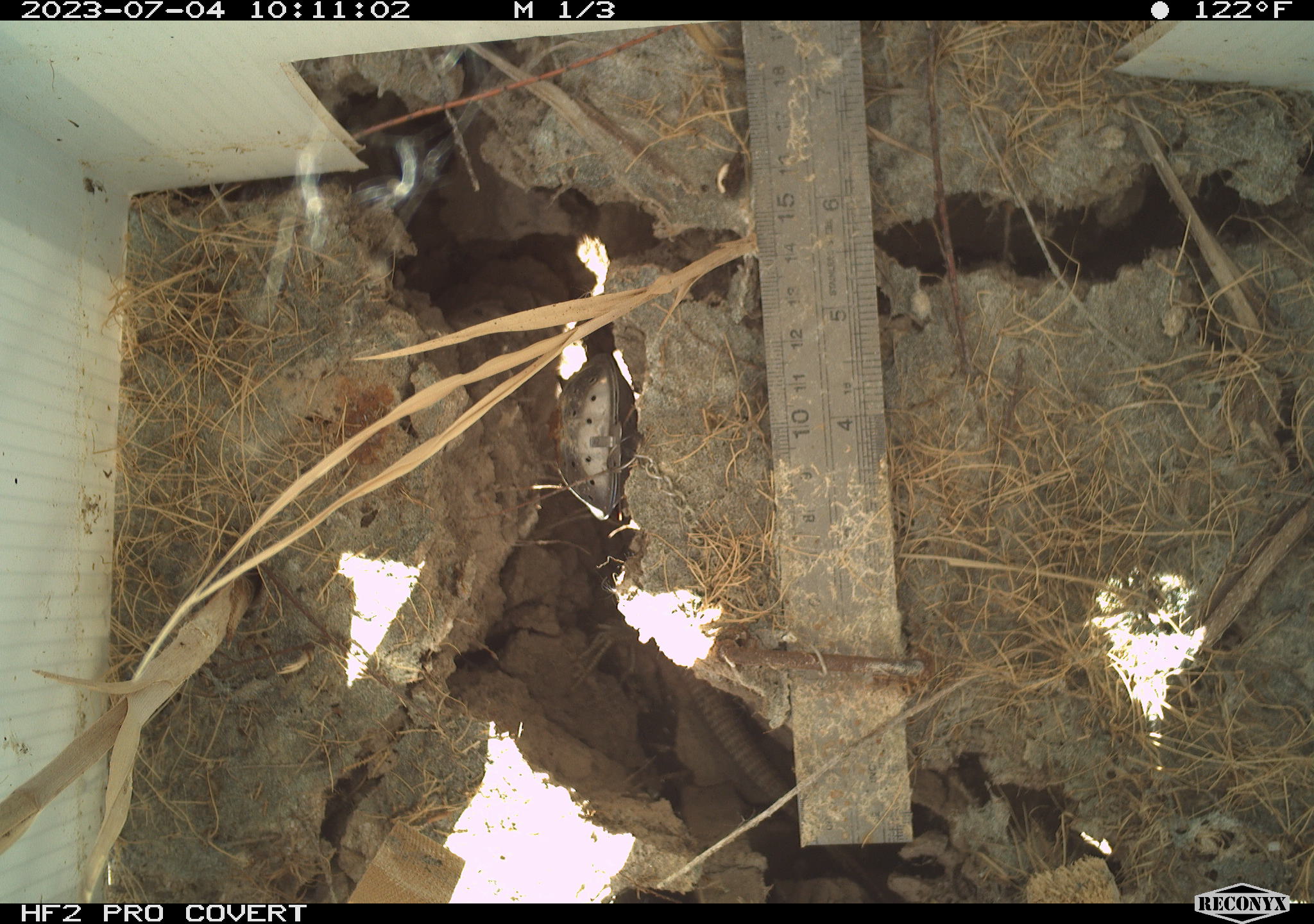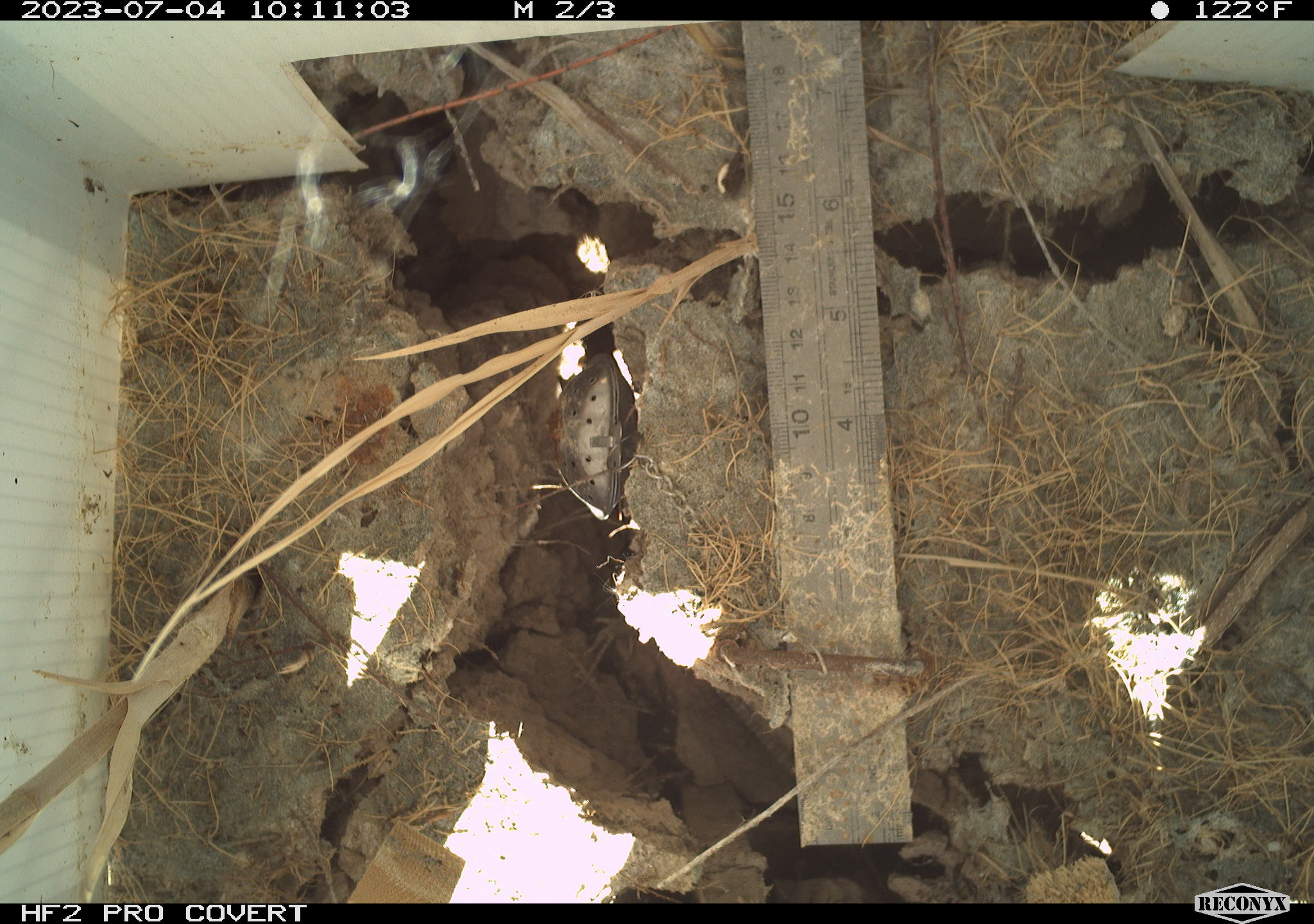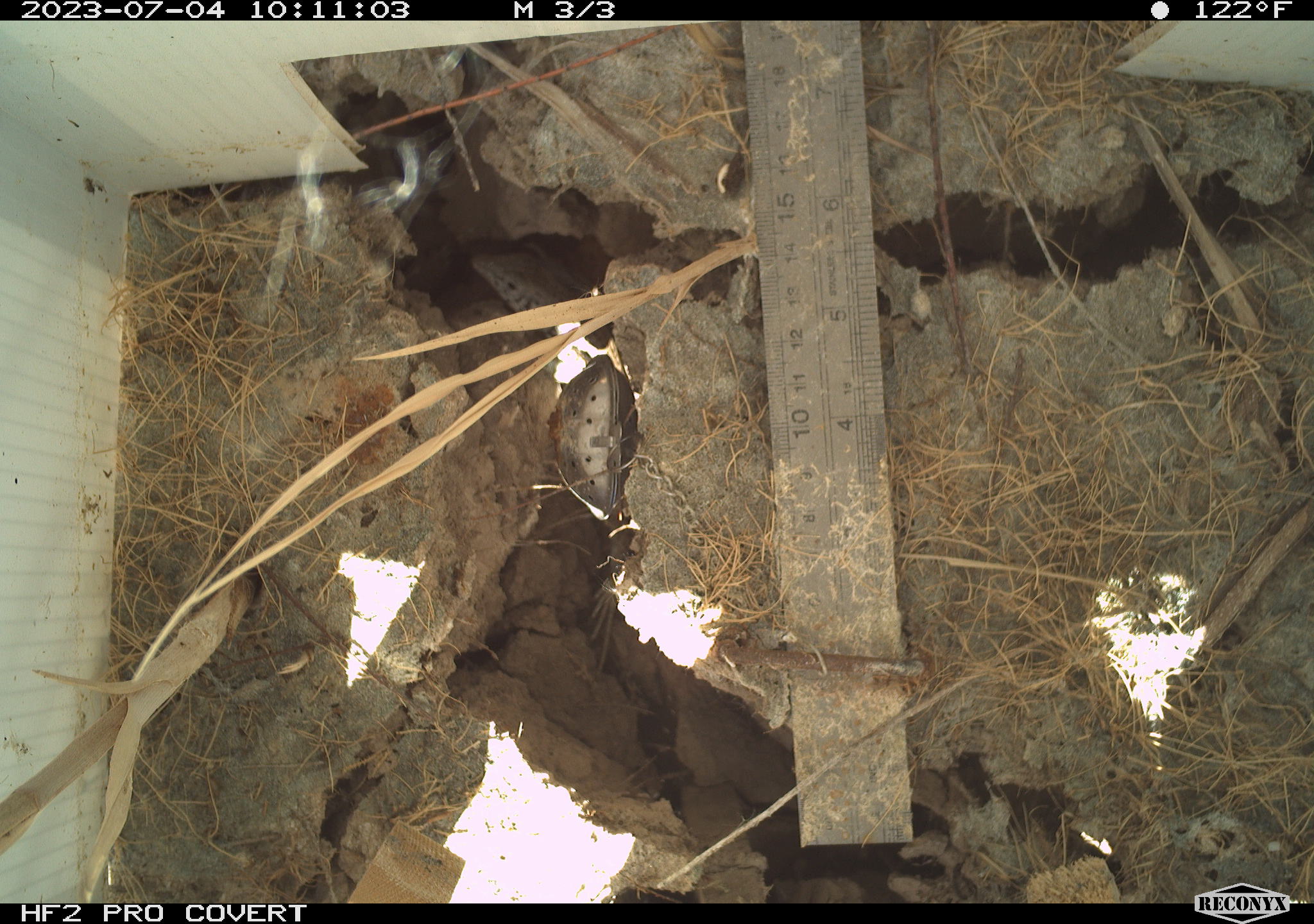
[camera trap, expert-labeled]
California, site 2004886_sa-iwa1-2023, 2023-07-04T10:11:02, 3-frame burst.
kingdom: Animalia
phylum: Chordata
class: Reptilia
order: Squamata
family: Teiidae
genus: Aspidoscelis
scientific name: Aspidoscelis tigris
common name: western whiptail